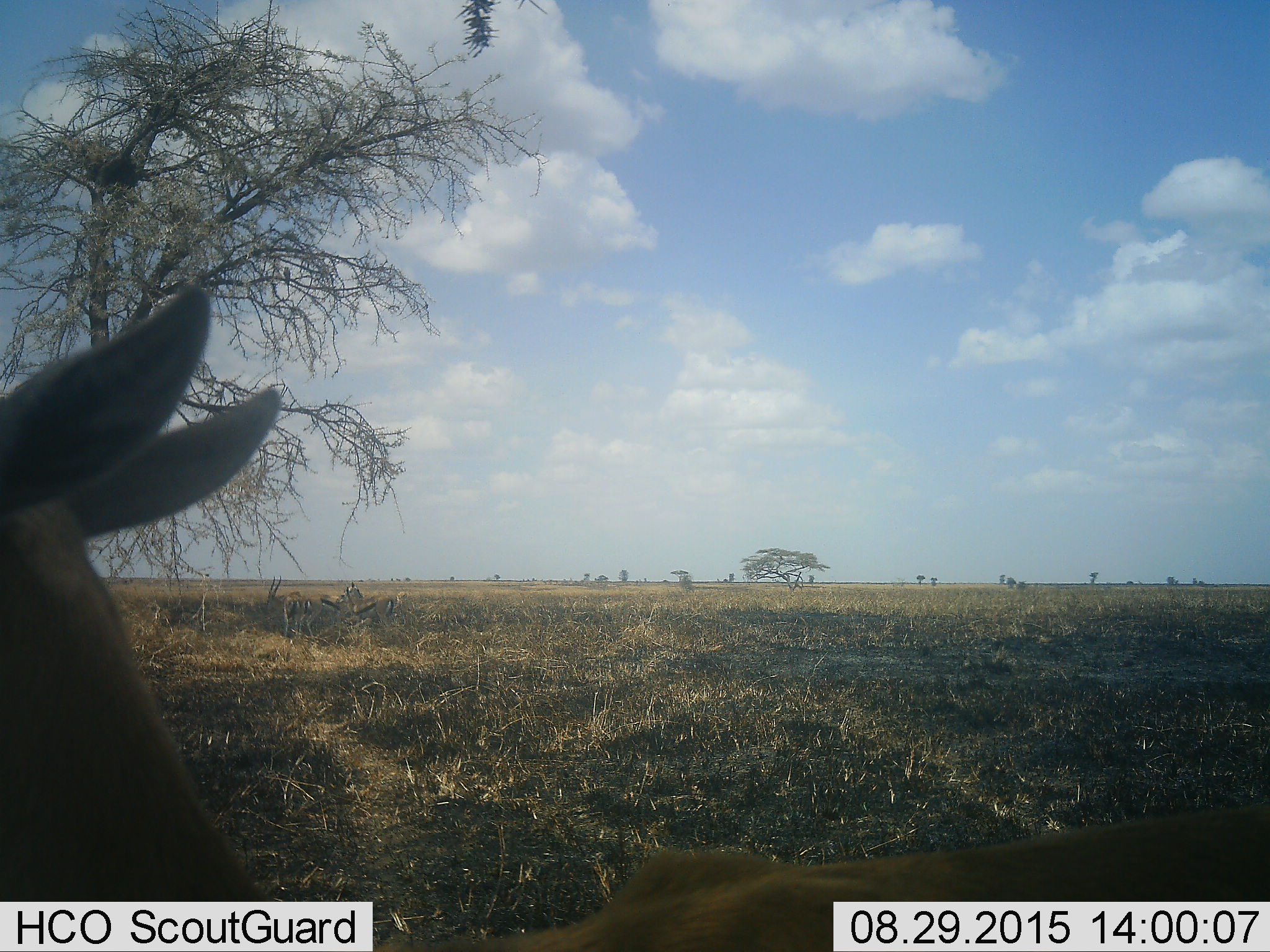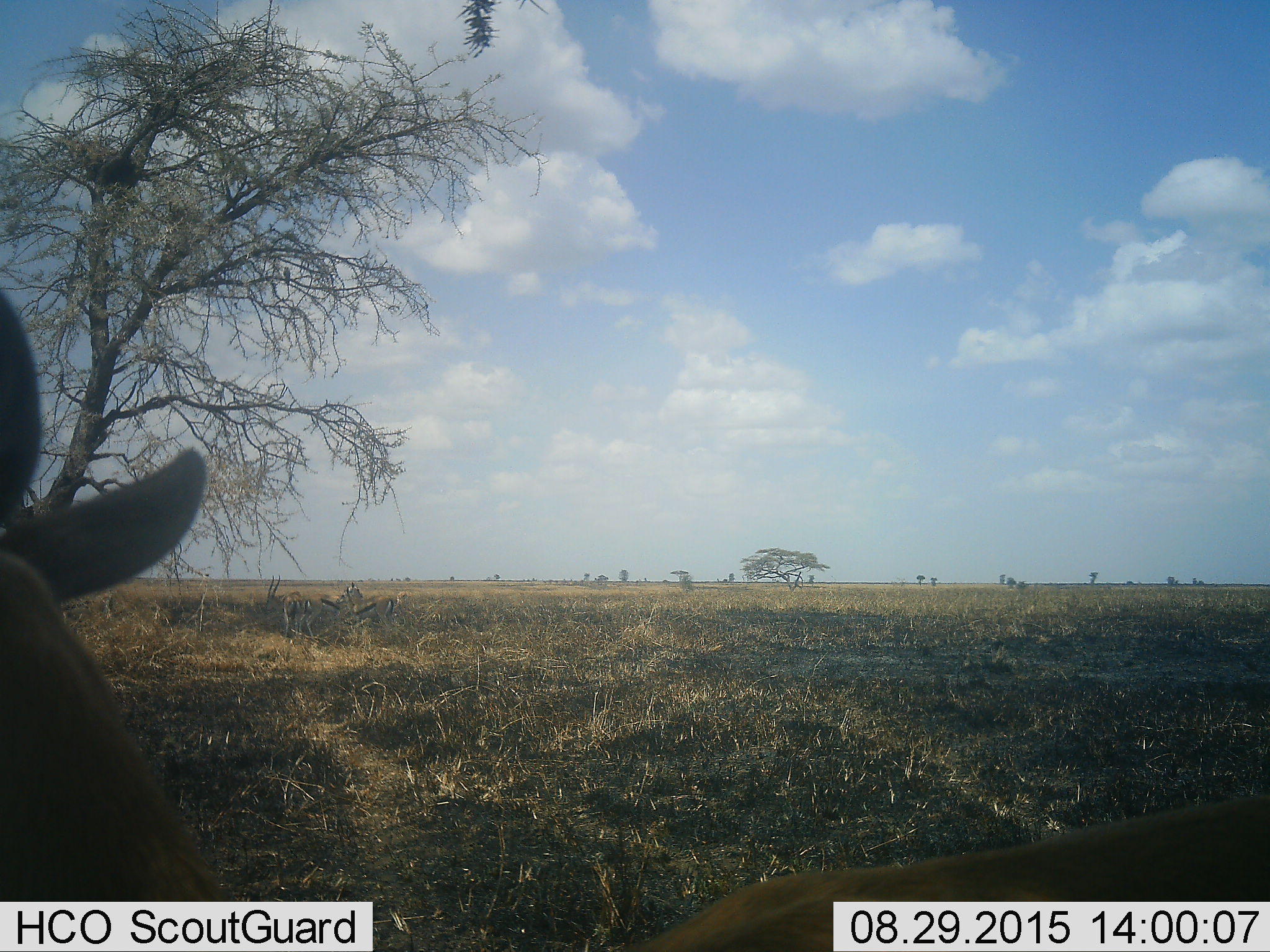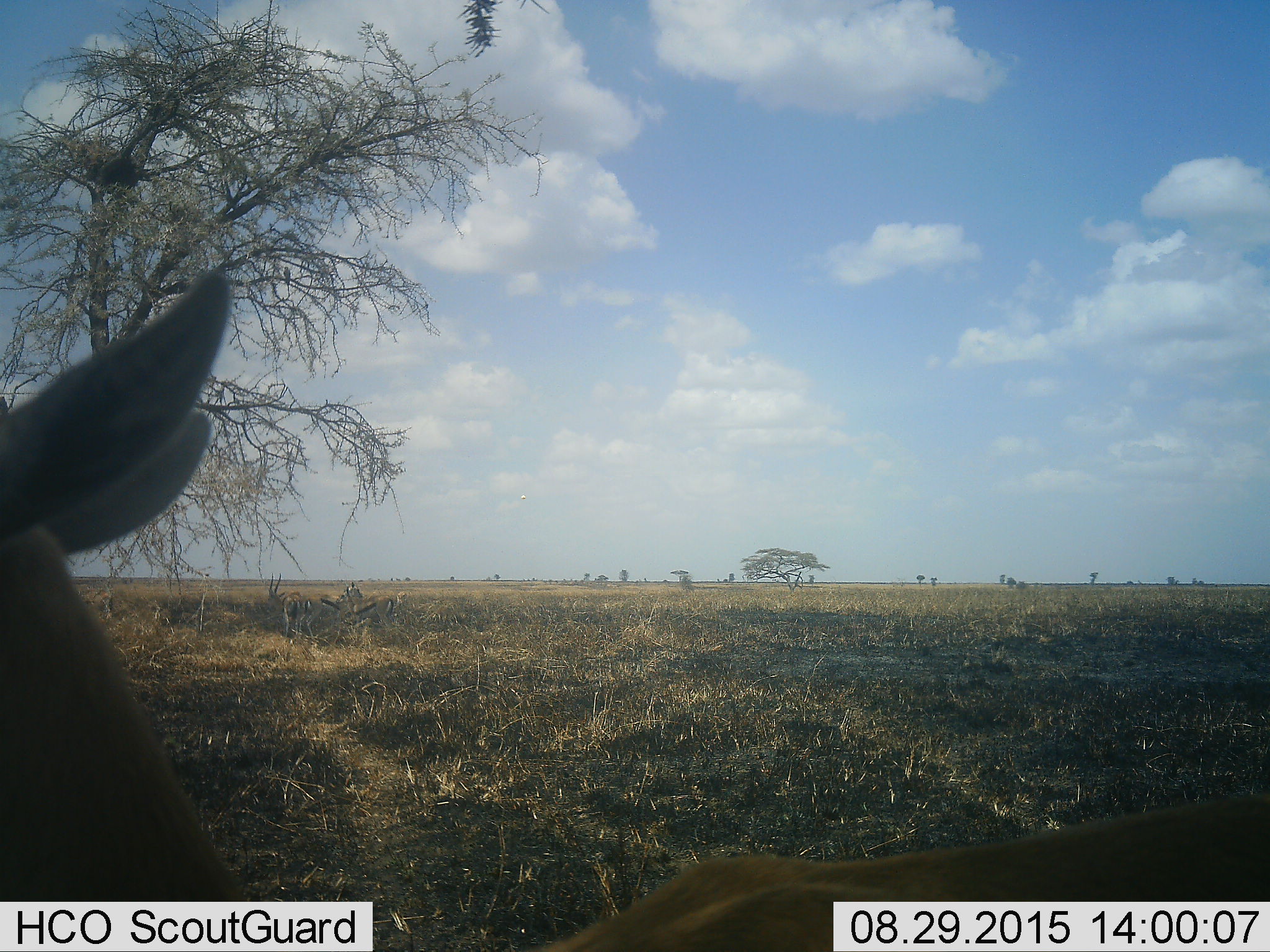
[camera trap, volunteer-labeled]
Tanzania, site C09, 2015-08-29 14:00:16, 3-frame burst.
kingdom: Animalia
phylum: Chordata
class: Mammalia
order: Artiodactyla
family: Bovidae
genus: Eudorcas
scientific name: Eudorcas thomsonii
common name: thomson's gazelle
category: gazellethomsons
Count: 5.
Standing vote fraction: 79%.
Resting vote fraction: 29%.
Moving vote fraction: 21%.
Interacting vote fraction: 0%.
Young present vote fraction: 7%.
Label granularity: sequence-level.